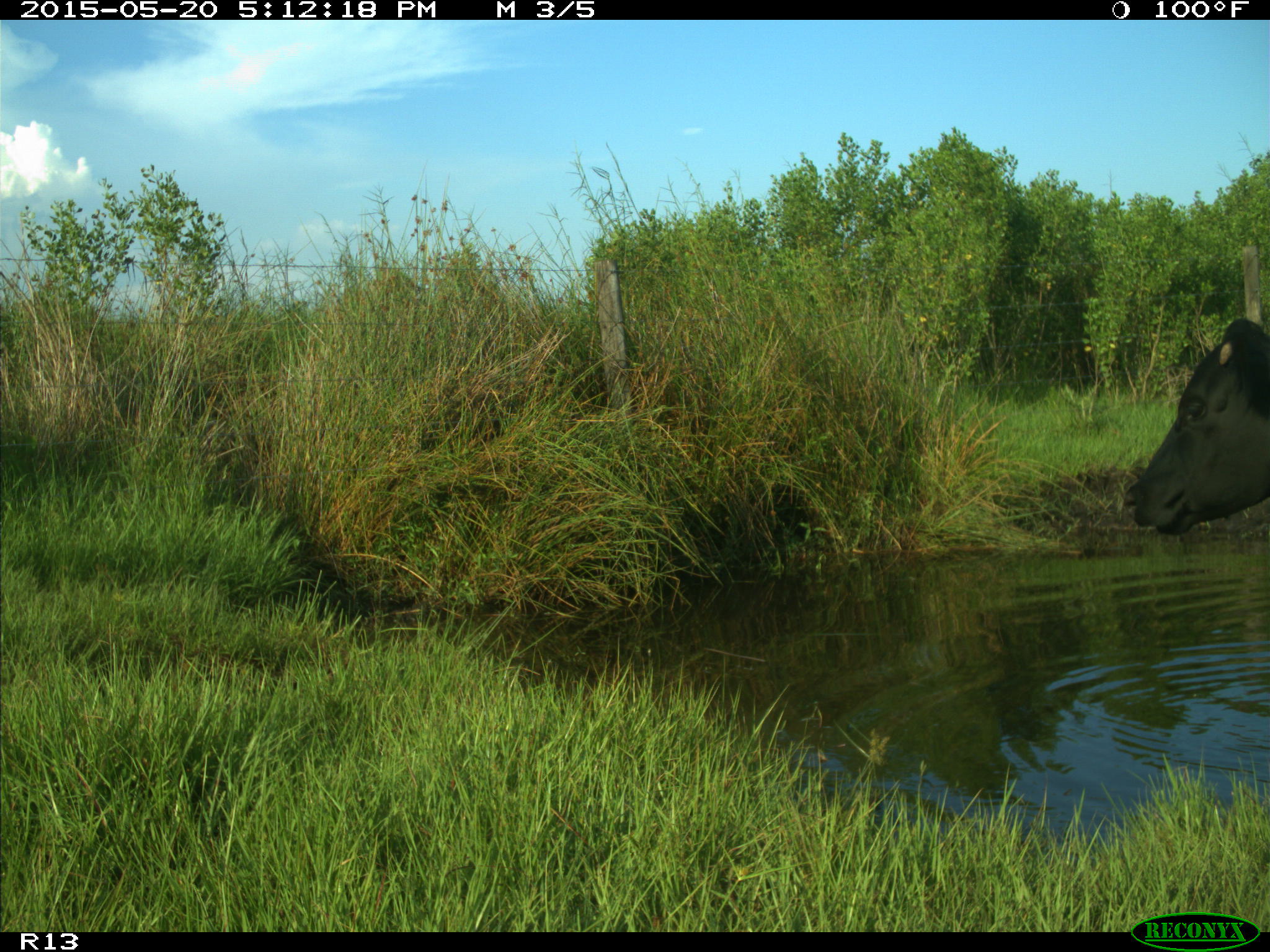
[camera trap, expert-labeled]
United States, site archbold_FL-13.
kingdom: Animalia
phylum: Chordata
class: Mammalia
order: Artiodactyla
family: Bovidae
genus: Bos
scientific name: Bos taurus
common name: domestic cow